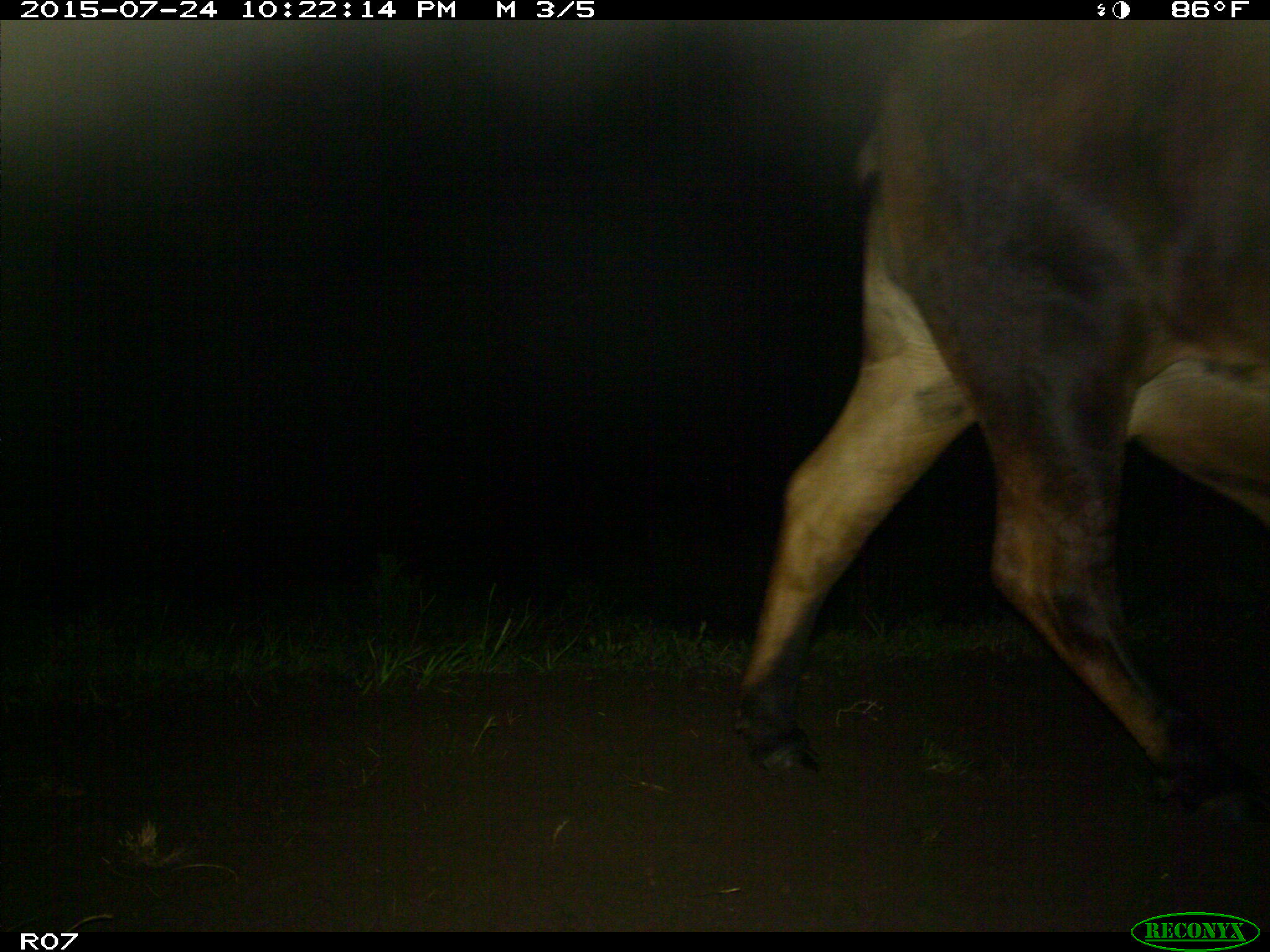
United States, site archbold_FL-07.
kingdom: Animalia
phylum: Chordata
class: Mammalia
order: Artiodactyla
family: Bovidae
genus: Bos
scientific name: Bos taurus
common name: domestic cow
Bos taurus (domestic cow).